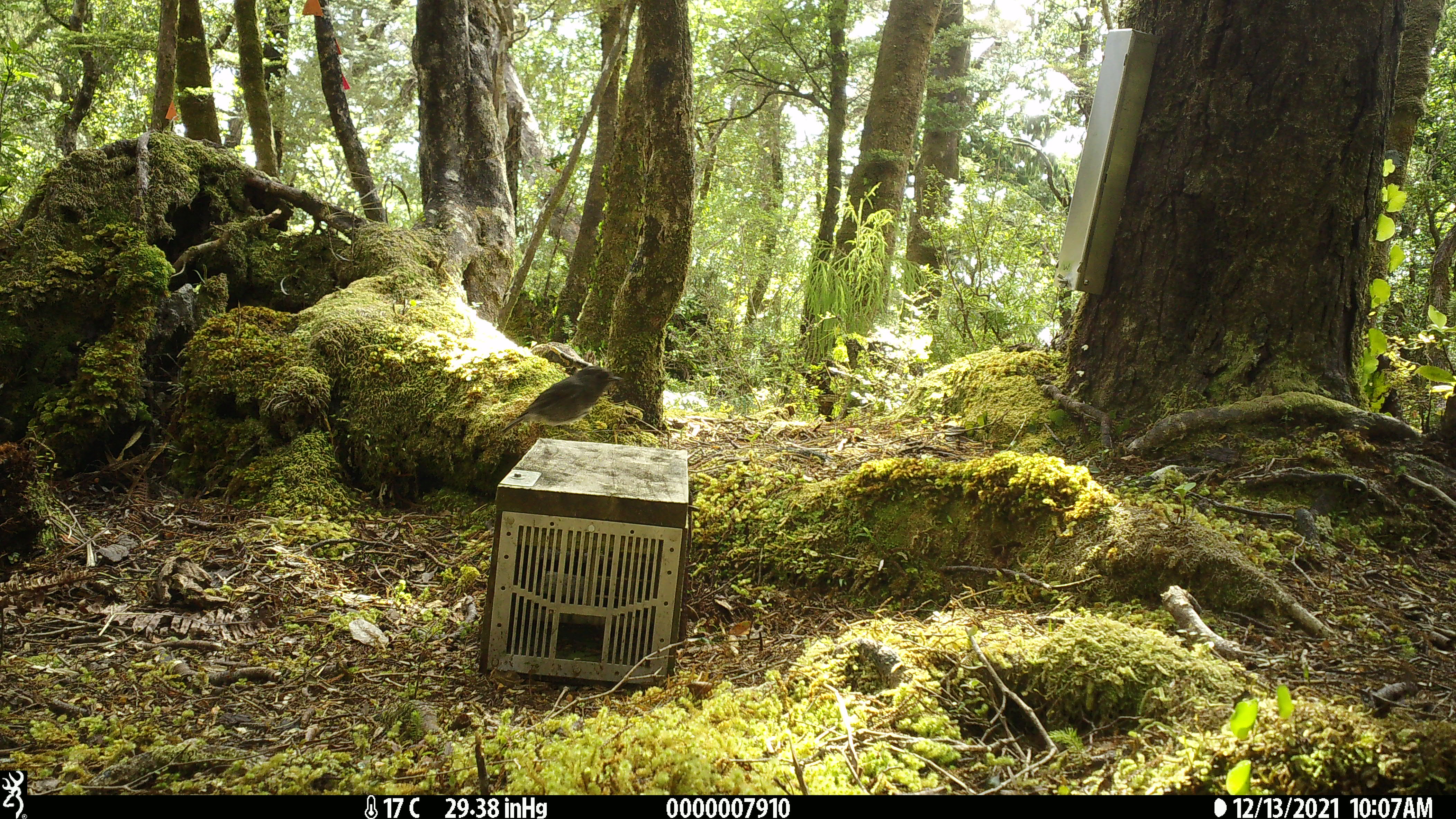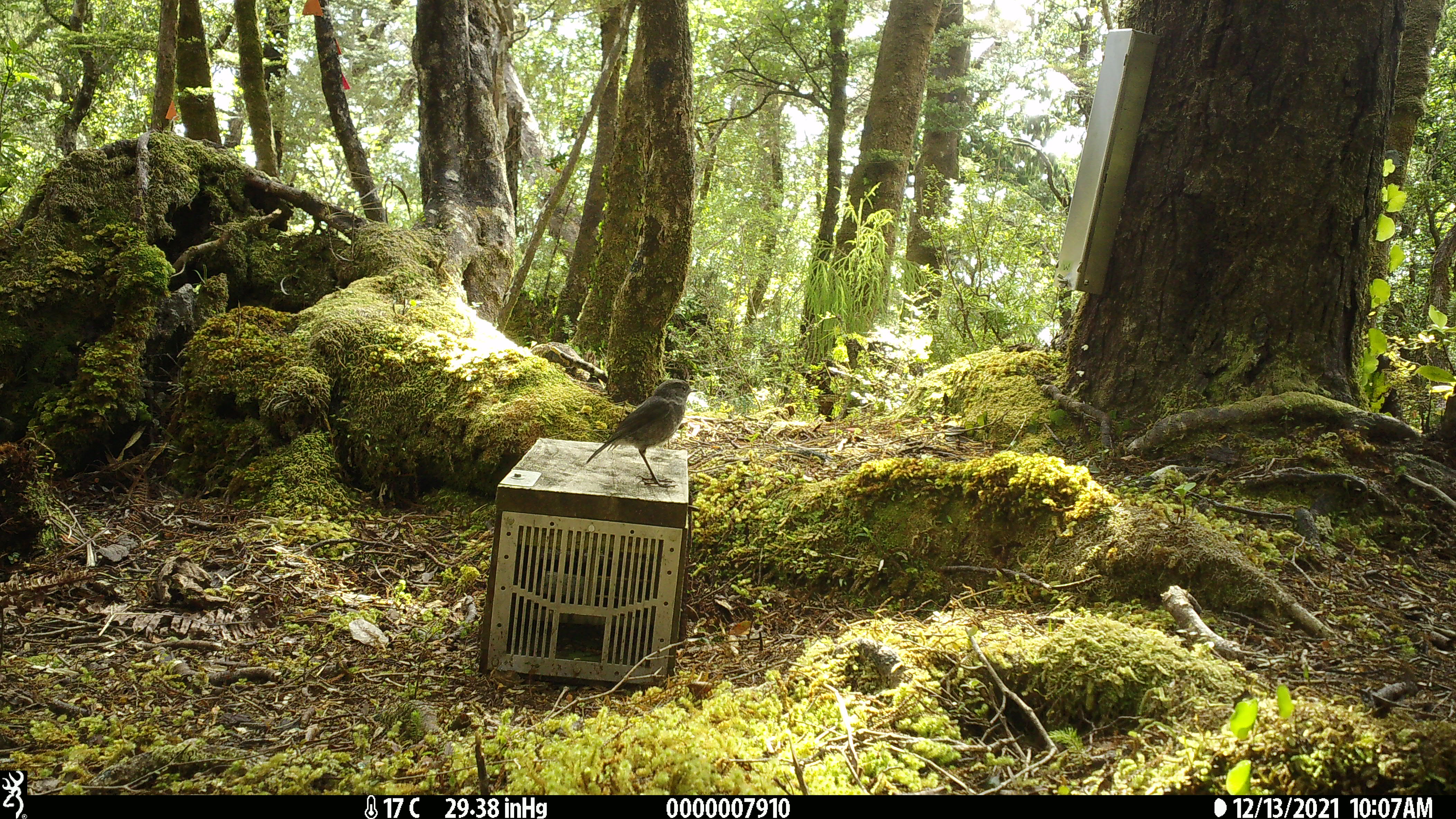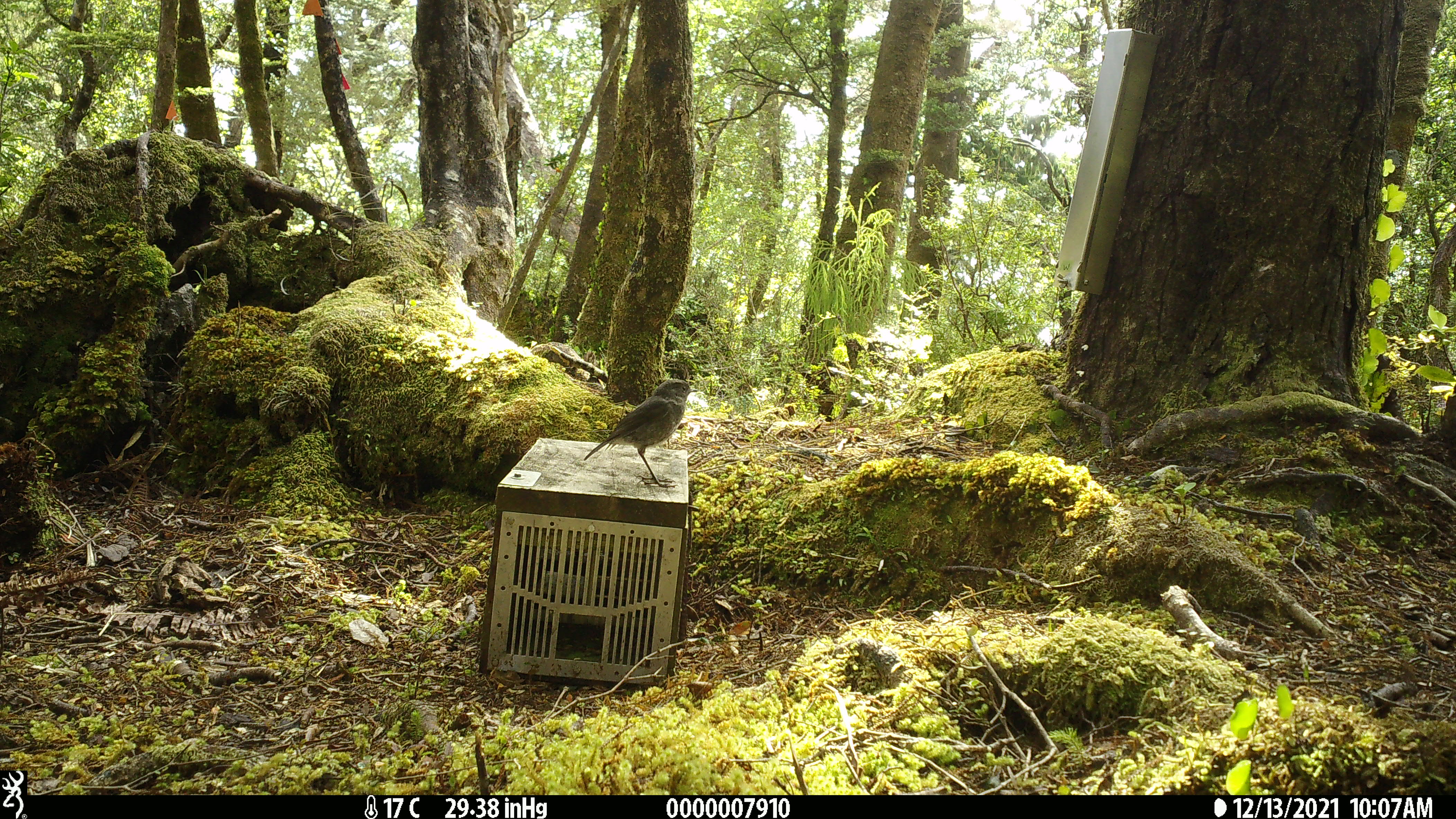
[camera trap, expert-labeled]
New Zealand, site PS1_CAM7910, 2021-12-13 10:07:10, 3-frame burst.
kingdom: Animalia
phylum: Chordata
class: Aves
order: Passeriformes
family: Petroicidae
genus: Petroica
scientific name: Petroica australis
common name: new zealand robin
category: robin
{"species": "robin (new zealand robin) (Petroica australis)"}